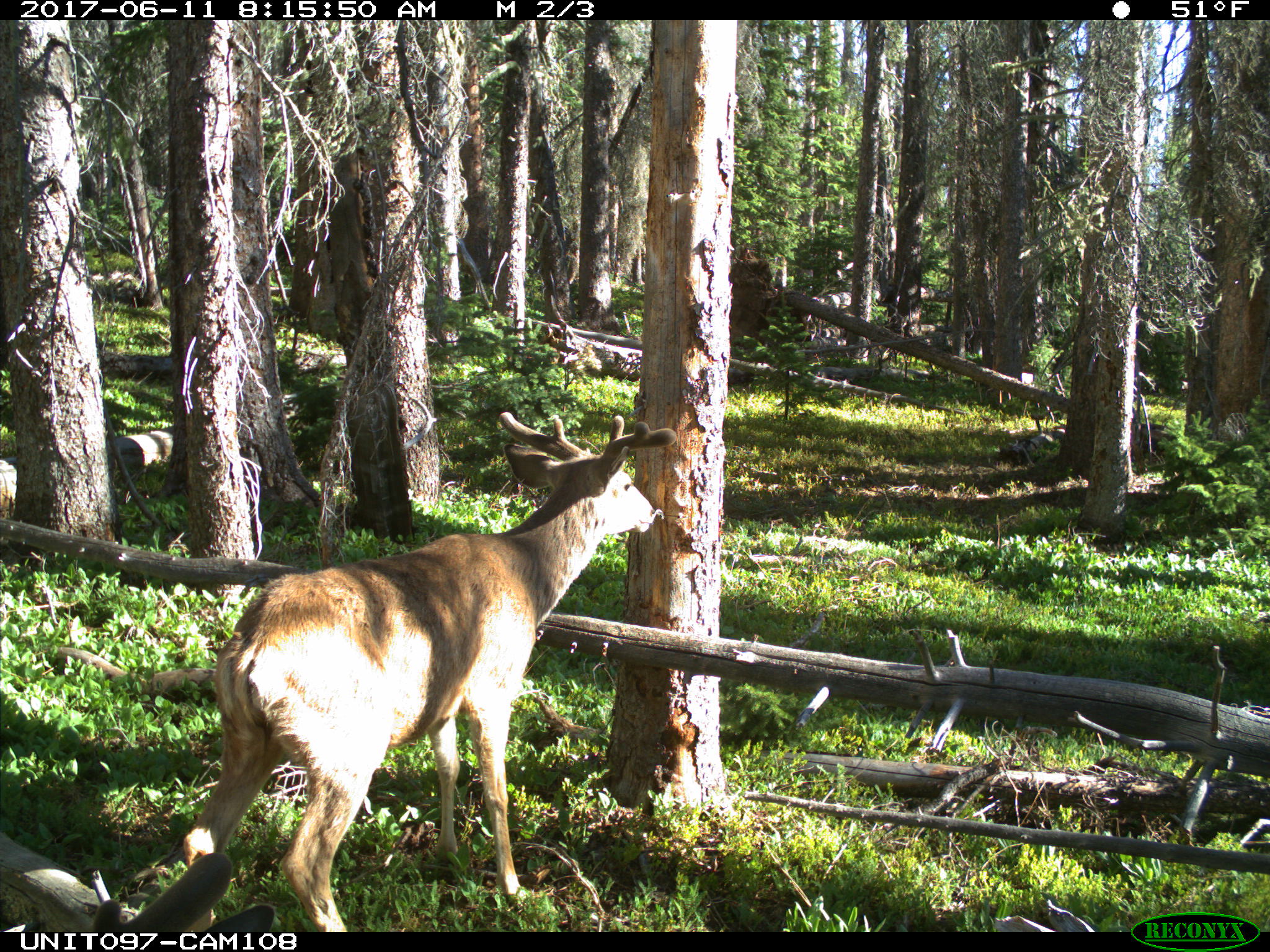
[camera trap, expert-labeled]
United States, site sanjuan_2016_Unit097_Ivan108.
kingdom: Animalia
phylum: Chordata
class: Mammalia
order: Artiodactyla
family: Cervidae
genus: Odocoileus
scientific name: Odocoileus hemionus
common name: mule deer